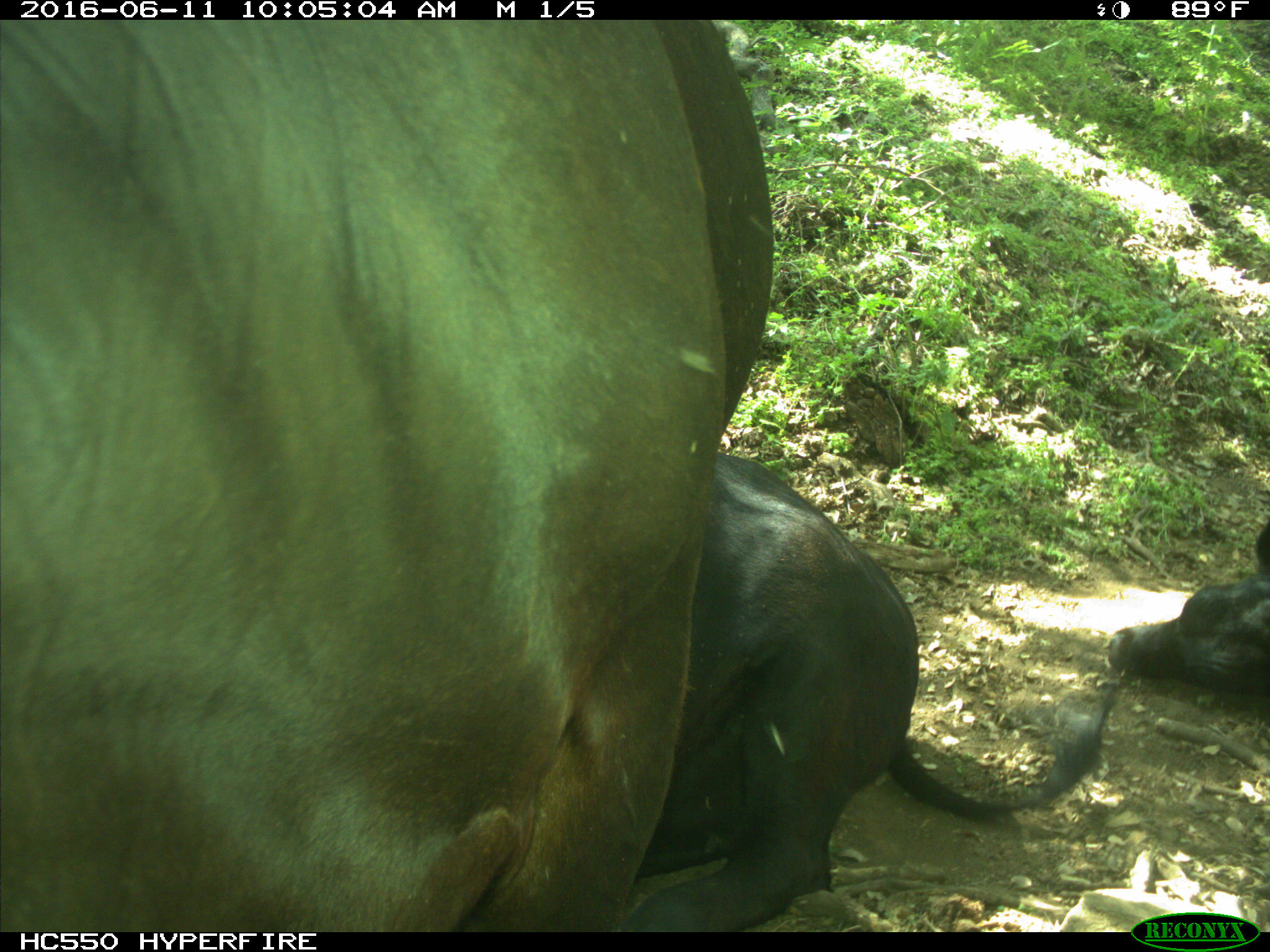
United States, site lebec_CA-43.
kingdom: Animalia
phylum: Chordata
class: Mammalia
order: Artiodactyla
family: Bovidae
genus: Bos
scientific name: Bos taurus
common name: domestic cow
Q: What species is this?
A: Bos taurus (domestic cow).